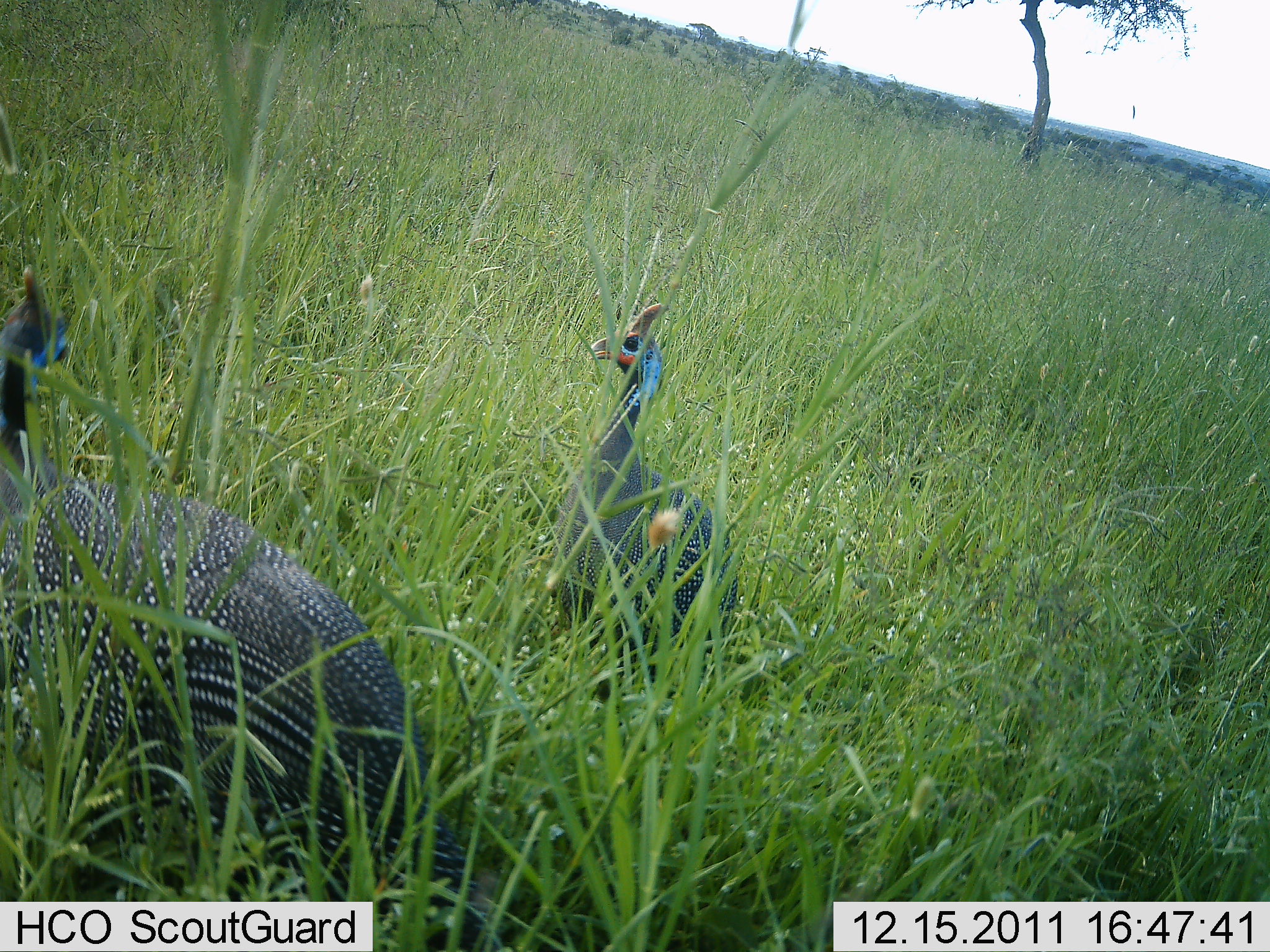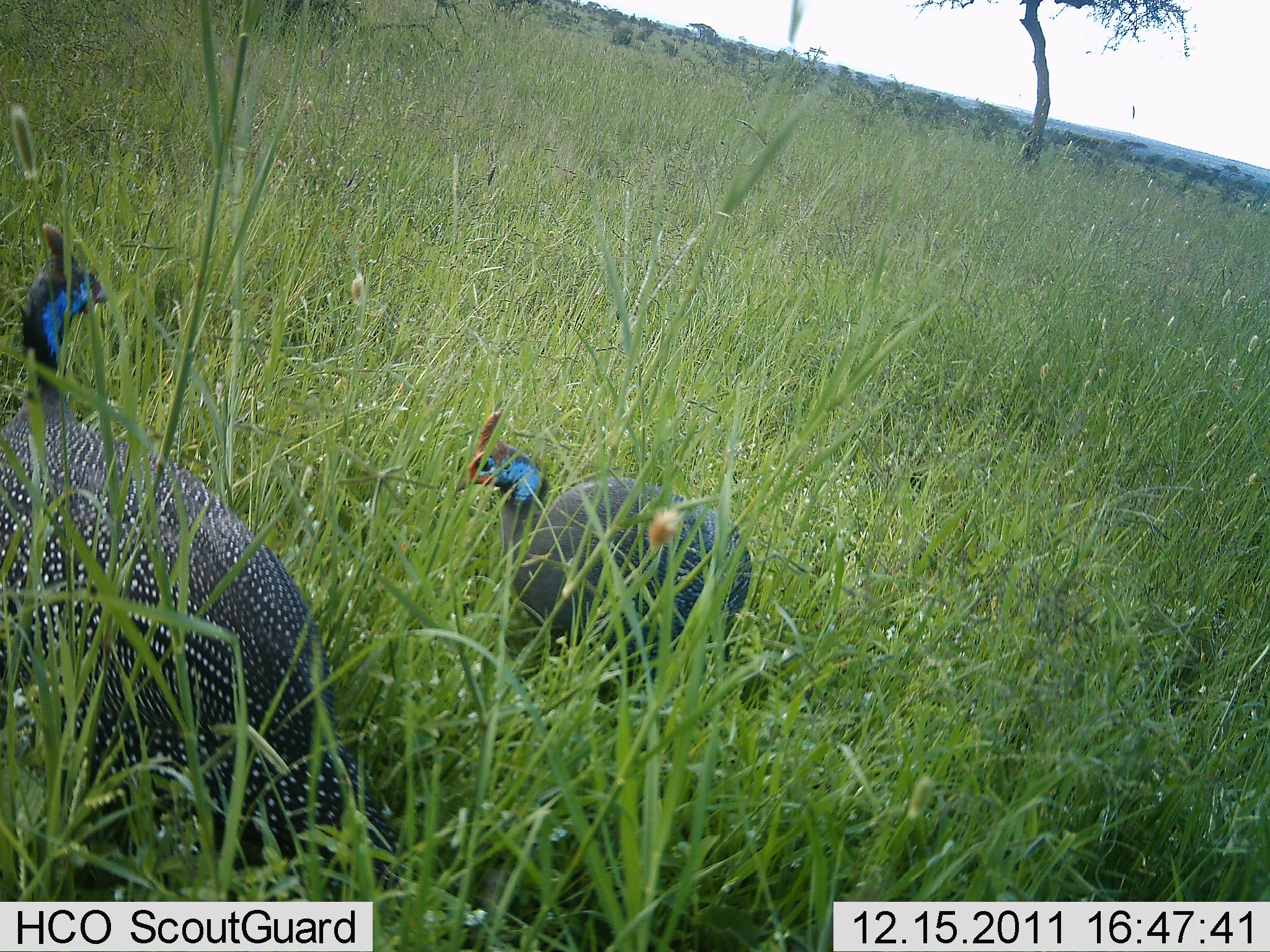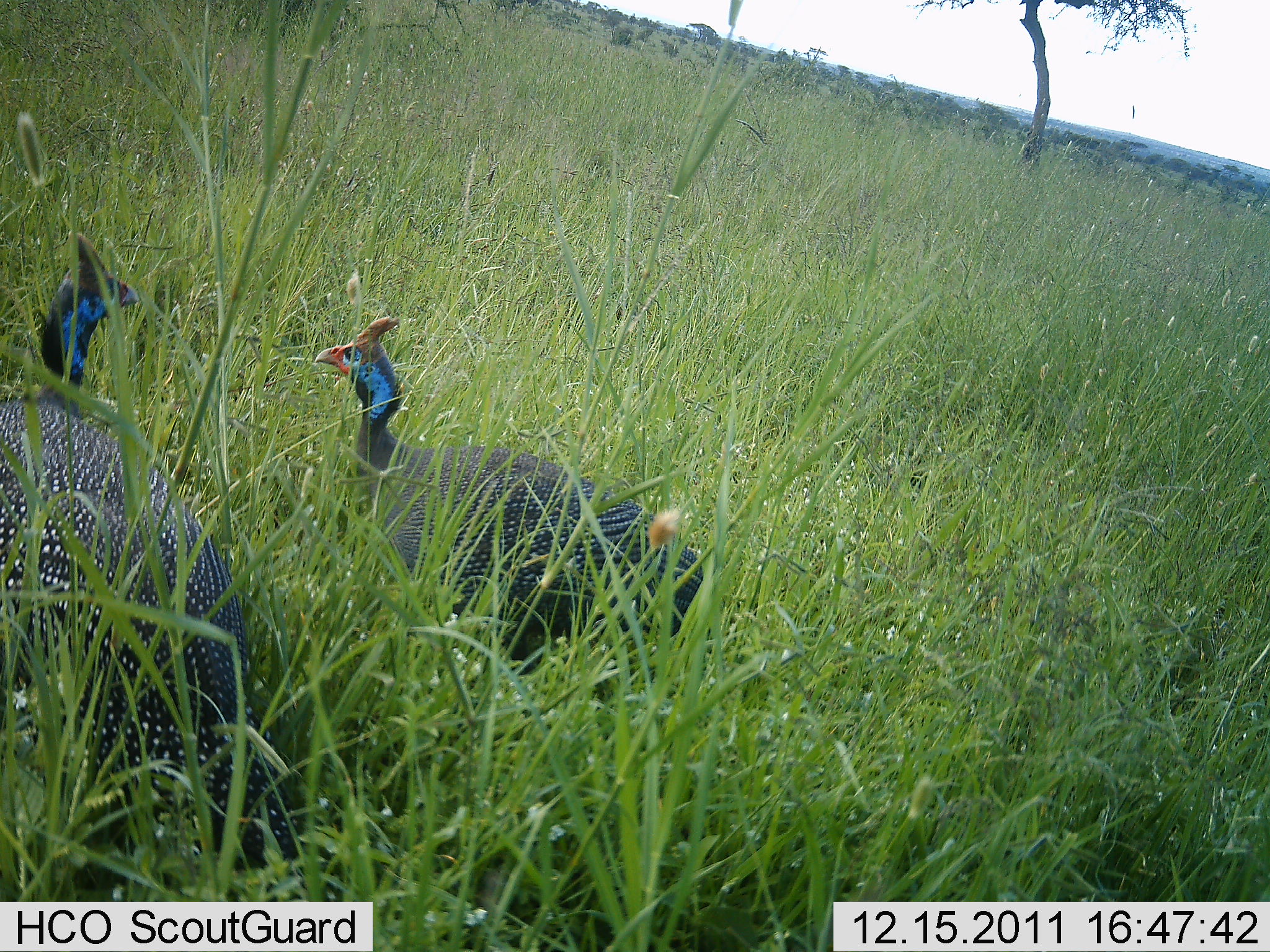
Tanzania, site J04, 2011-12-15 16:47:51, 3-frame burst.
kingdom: Animalia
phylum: Chordata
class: Aves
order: Galliformes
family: Numididae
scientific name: Numididae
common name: guinea fowl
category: guineafowl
Guineafowl (guinea fowl) (Numididae), count 2. Behavior (volunteer vote fractions): standing 46%, resting 0%, moving 15%, interacting 23%. Young present (vote fraction): 0%. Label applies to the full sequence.